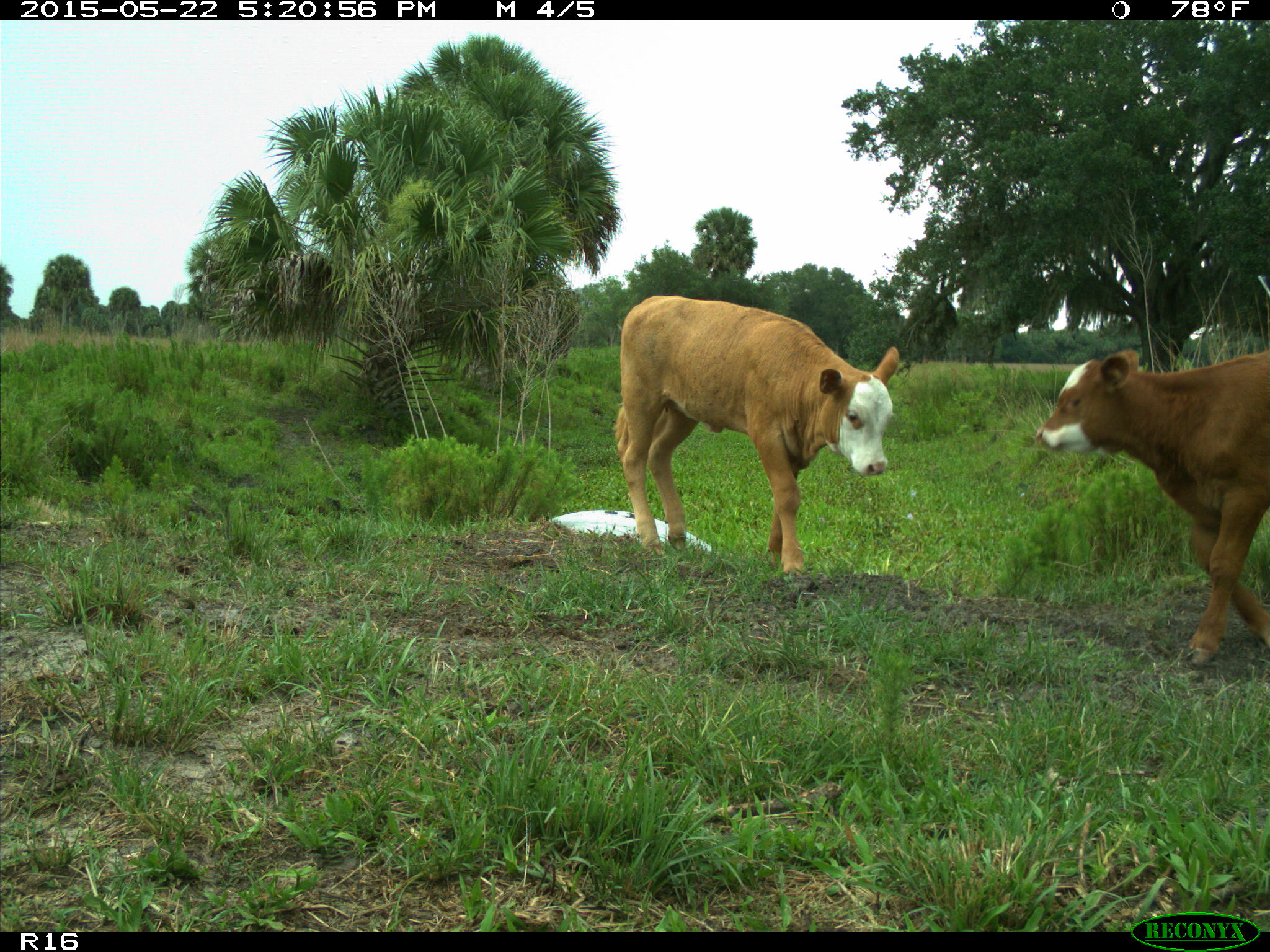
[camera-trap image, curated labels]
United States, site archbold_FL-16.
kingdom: Animalia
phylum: Chordata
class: Mammalia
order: Artiodactyla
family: Bovidae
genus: Bos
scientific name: Bos taurus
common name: domestic cow